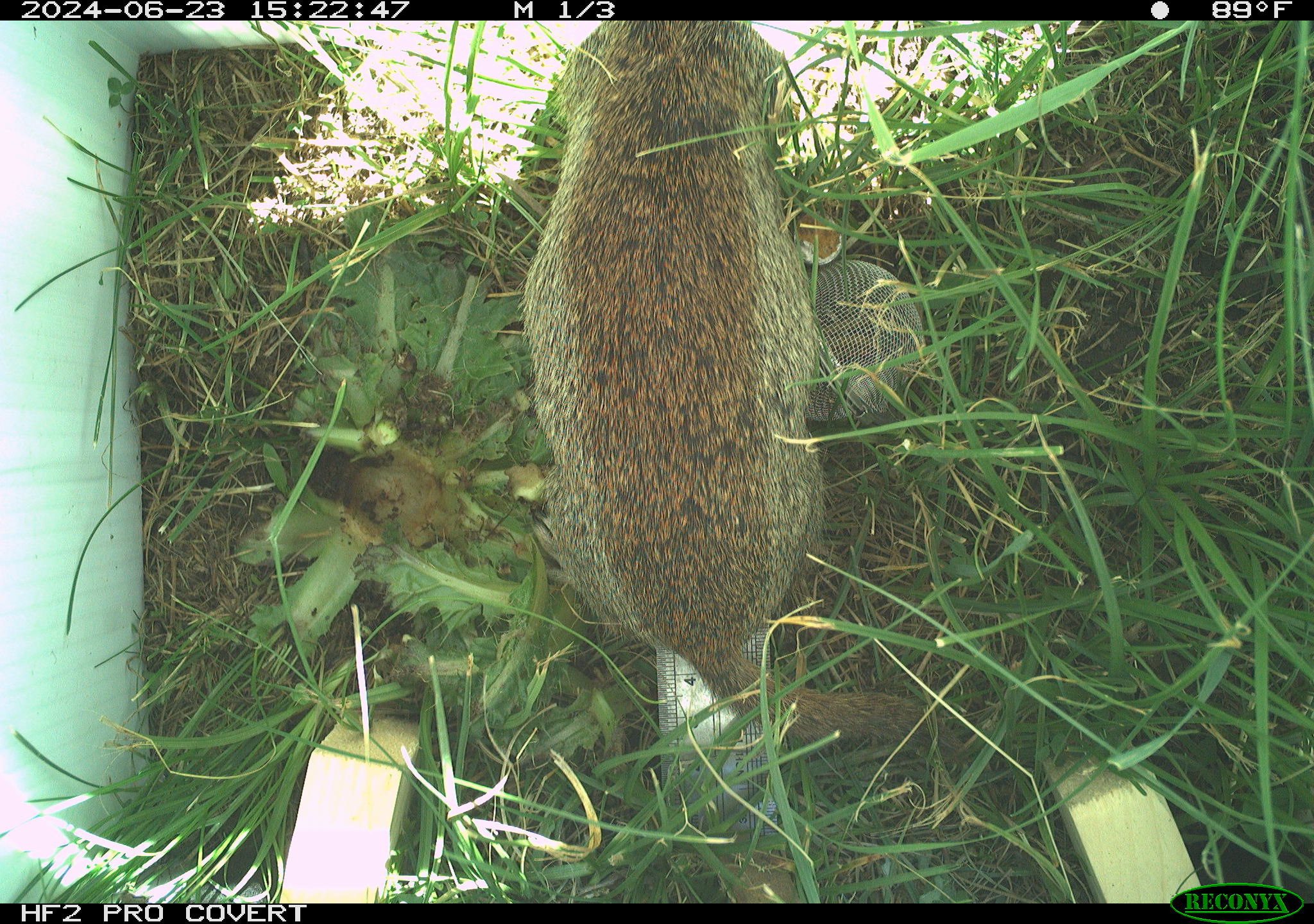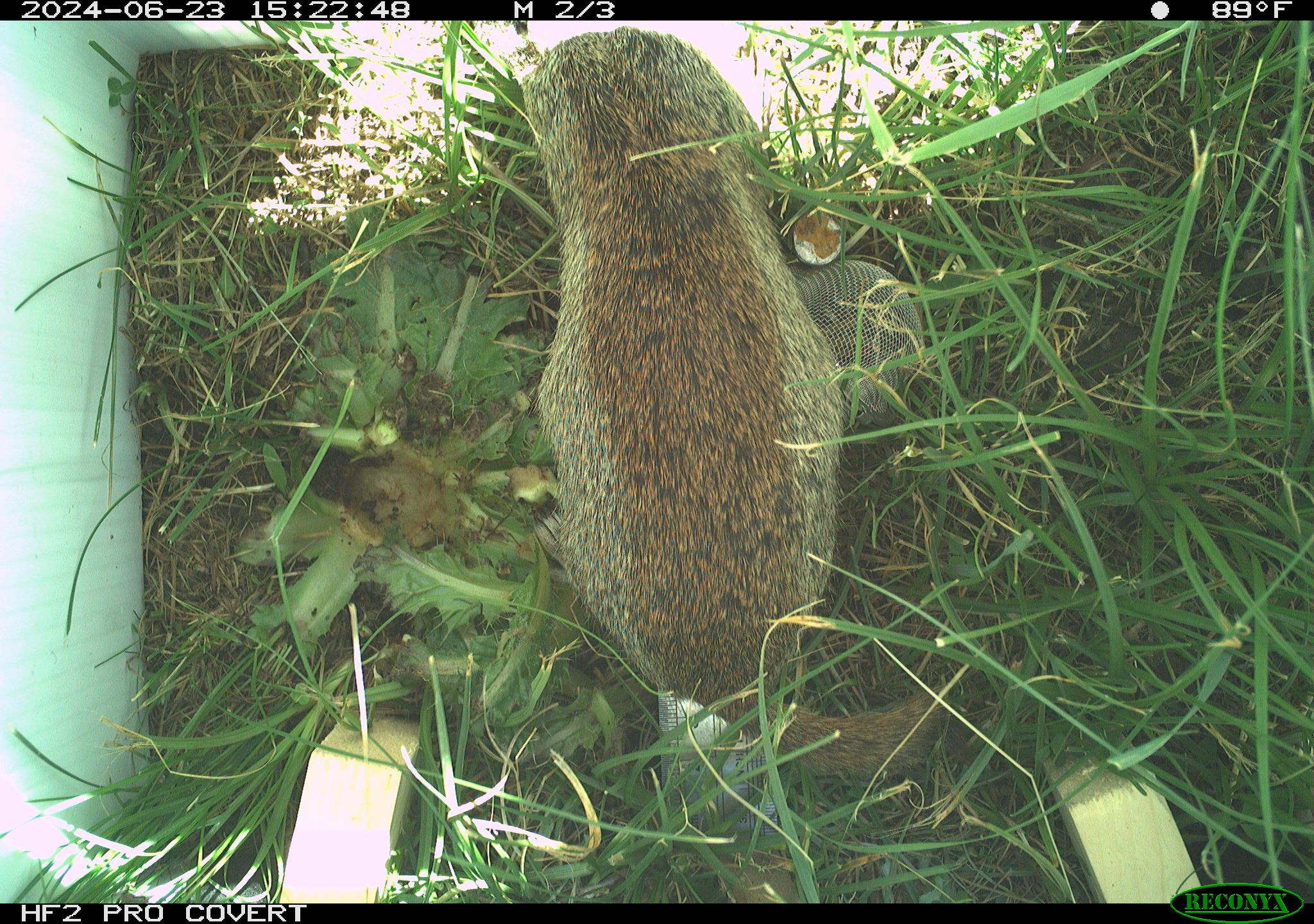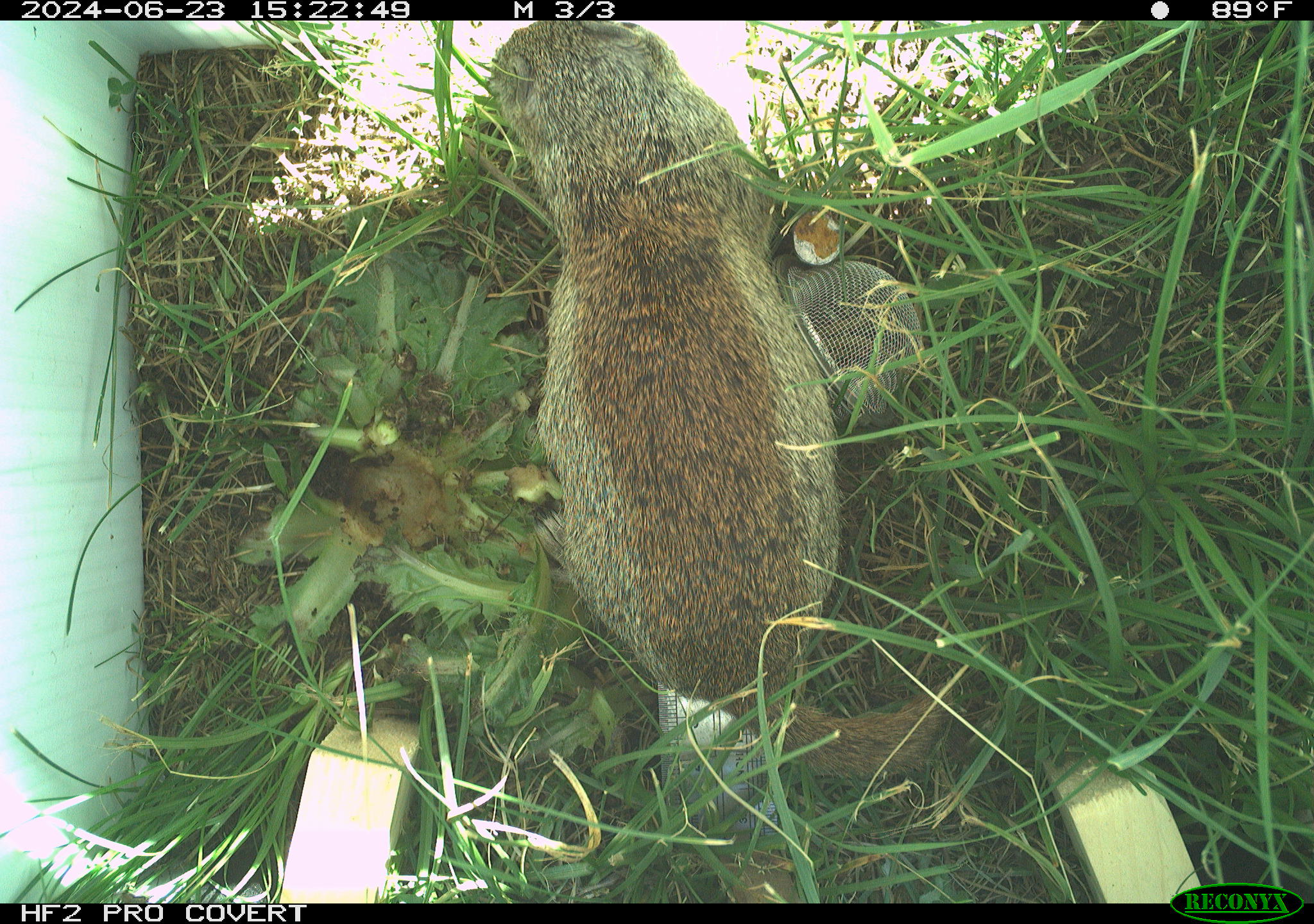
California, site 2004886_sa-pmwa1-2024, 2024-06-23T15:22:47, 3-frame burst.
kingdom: Animalia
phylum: Chordata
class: Mammalia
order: Rodentia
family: Sciuridae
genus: Urocitellus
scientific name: Urocitellus beldingi beldingi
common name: belding's ground squirrel